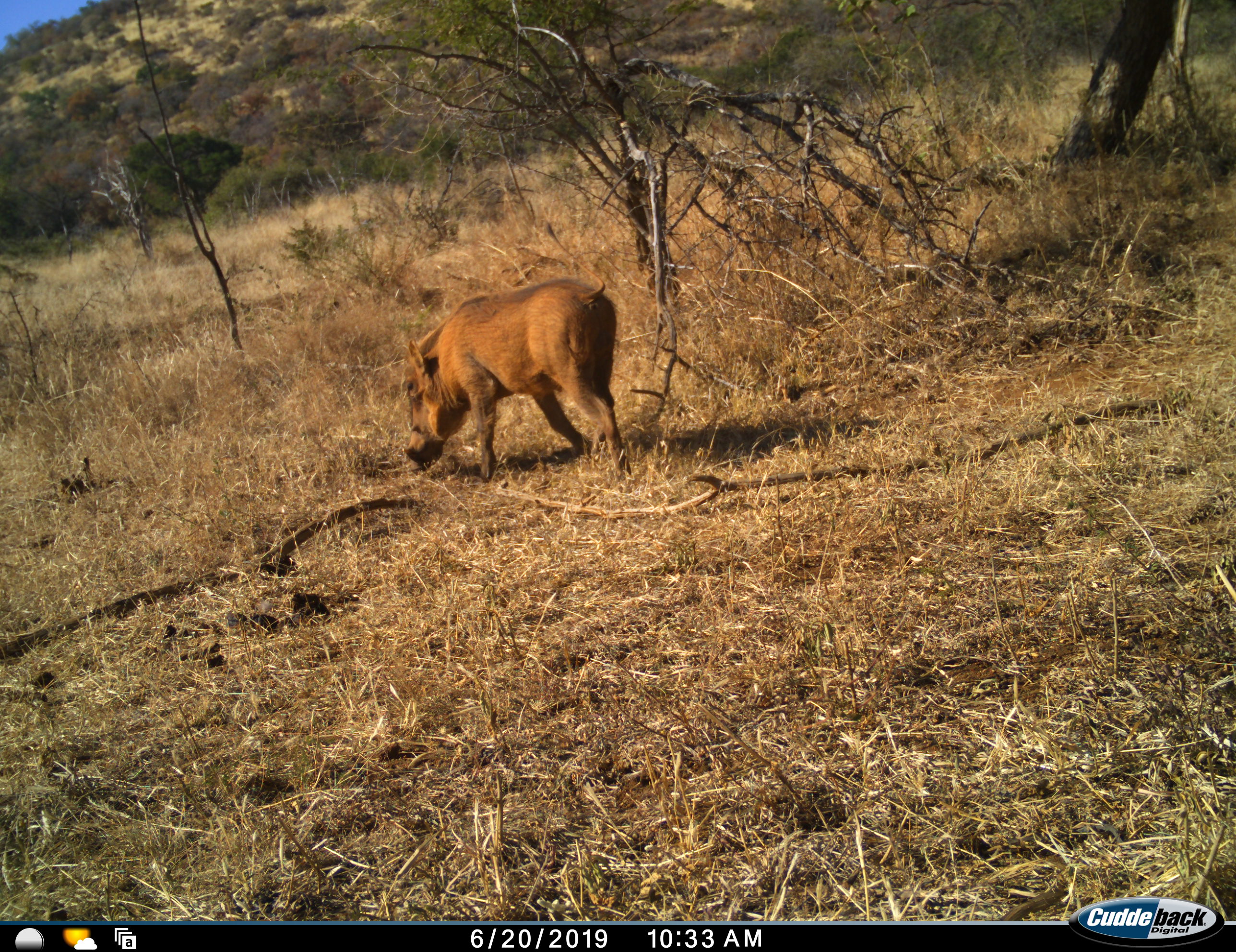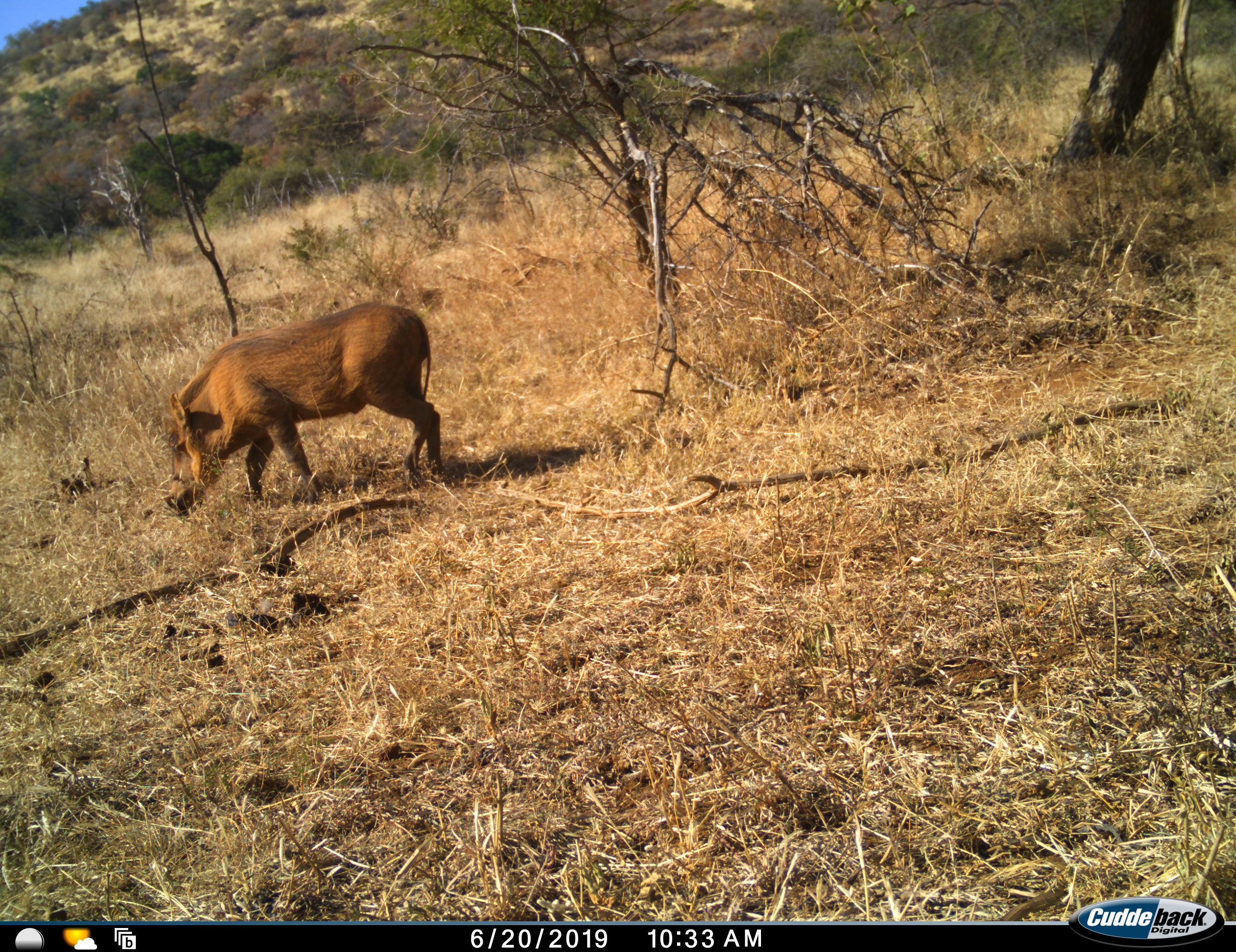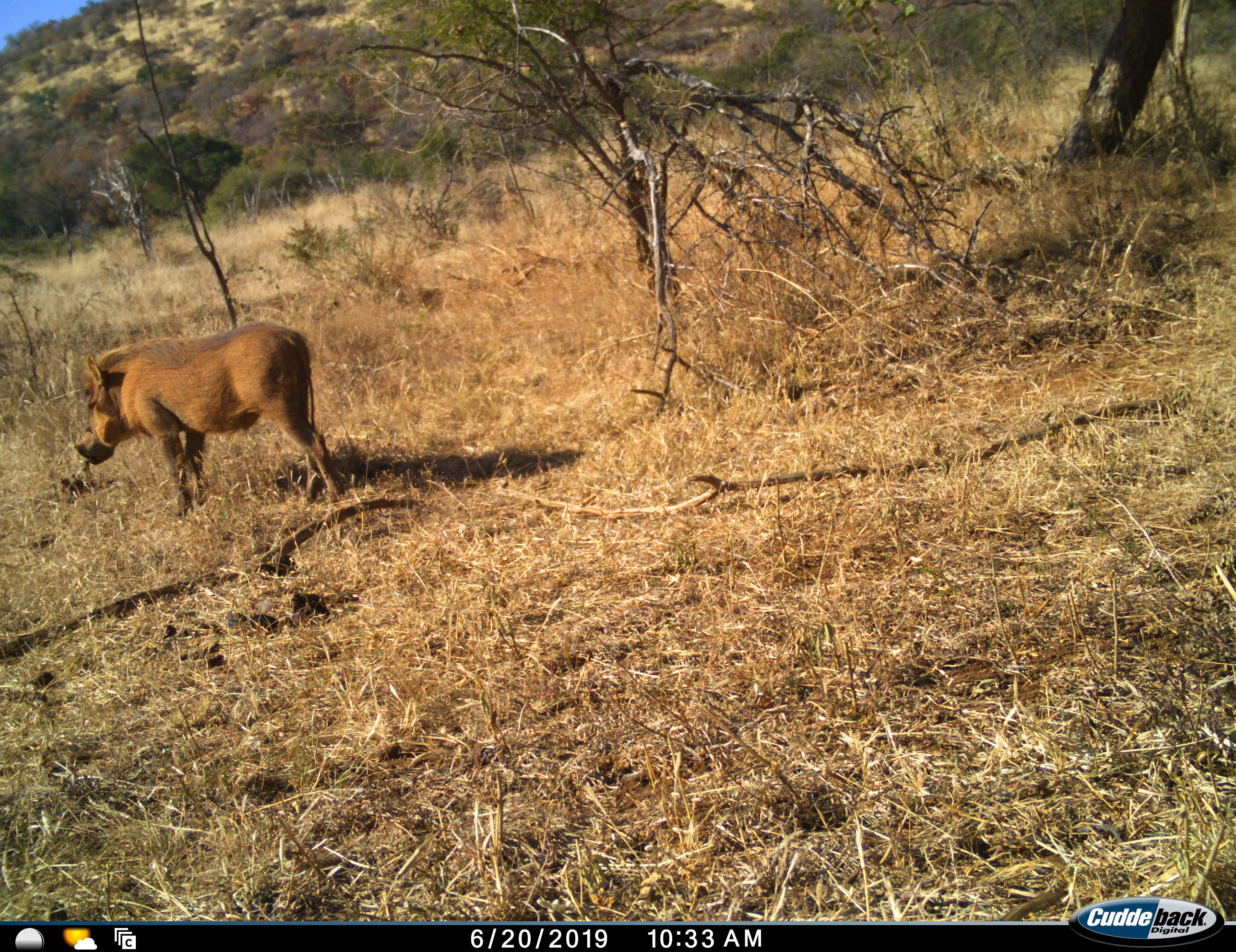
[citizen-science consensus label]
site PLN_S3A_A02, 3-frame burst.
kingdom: Animalia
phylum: Chordata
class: Mammalia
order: Artiodactyla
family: Suidae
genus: Phacochoerus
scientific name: Phacochoerus africanus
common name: warthog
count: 1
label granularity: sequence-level